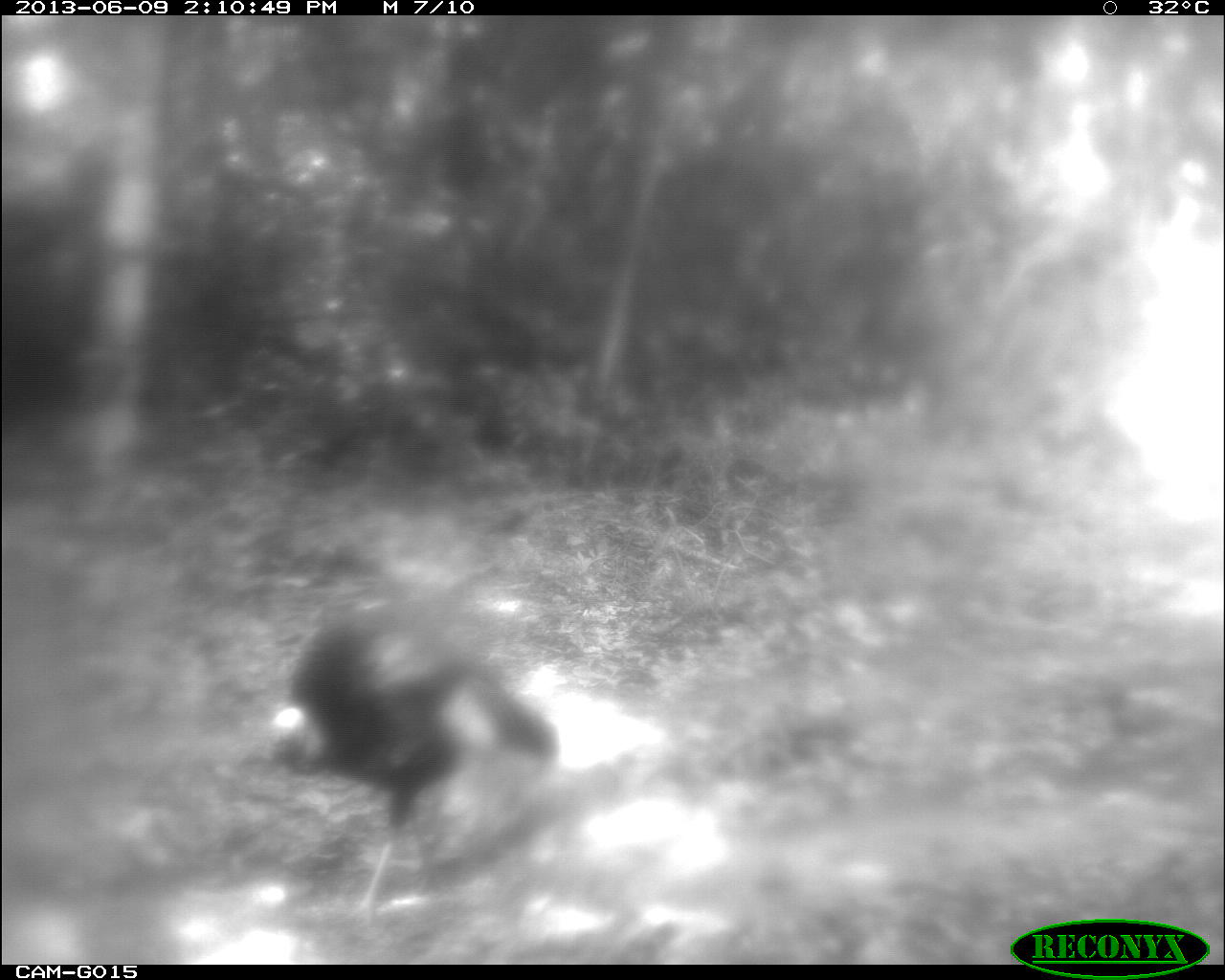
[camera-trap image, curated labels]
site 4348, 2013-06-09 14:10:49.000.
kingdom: Animalia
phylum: Chordata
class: Aves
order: Galliformes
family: Phasianidae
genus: Meleagris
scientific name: Meleagris ocellata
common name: ocellated turkey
Meleagris ocellata (ocellated turkey), count 1.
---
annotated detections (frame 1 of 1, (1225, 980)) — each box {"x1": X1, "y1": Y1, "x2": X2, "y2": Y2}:
meleagris ocellata: {"x1": 262, "y1": 606, "x2": 561, "y2": 927}